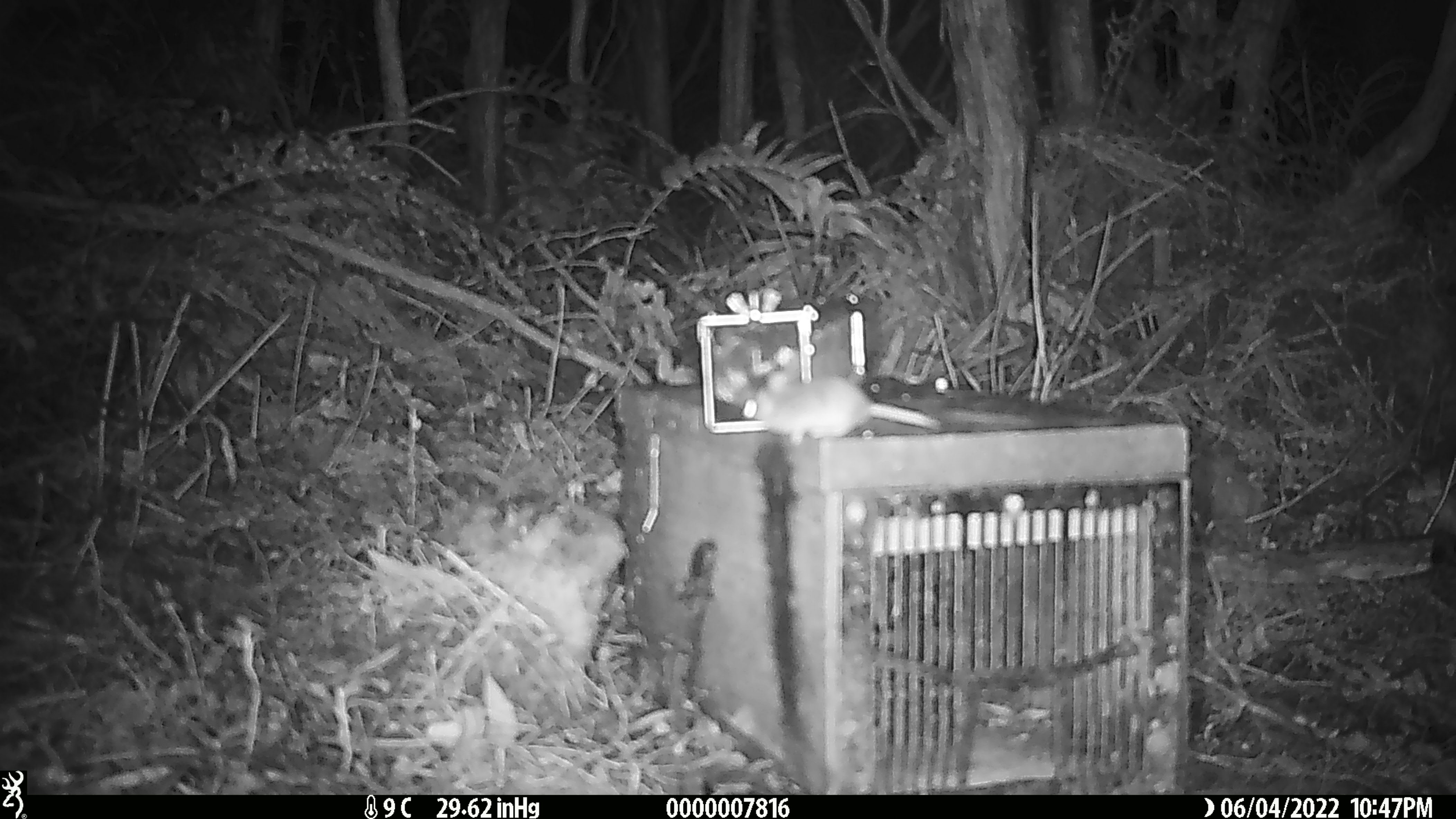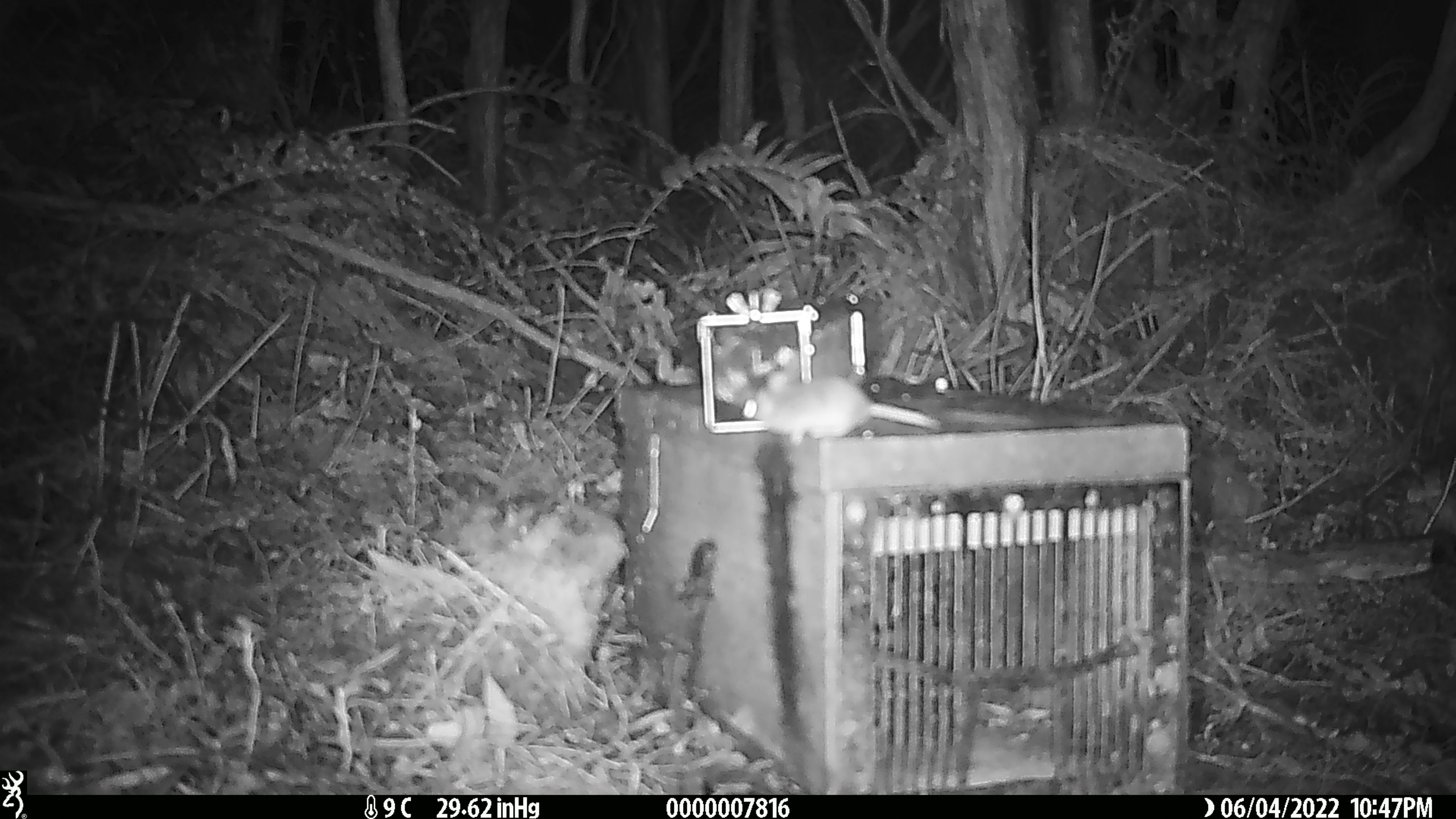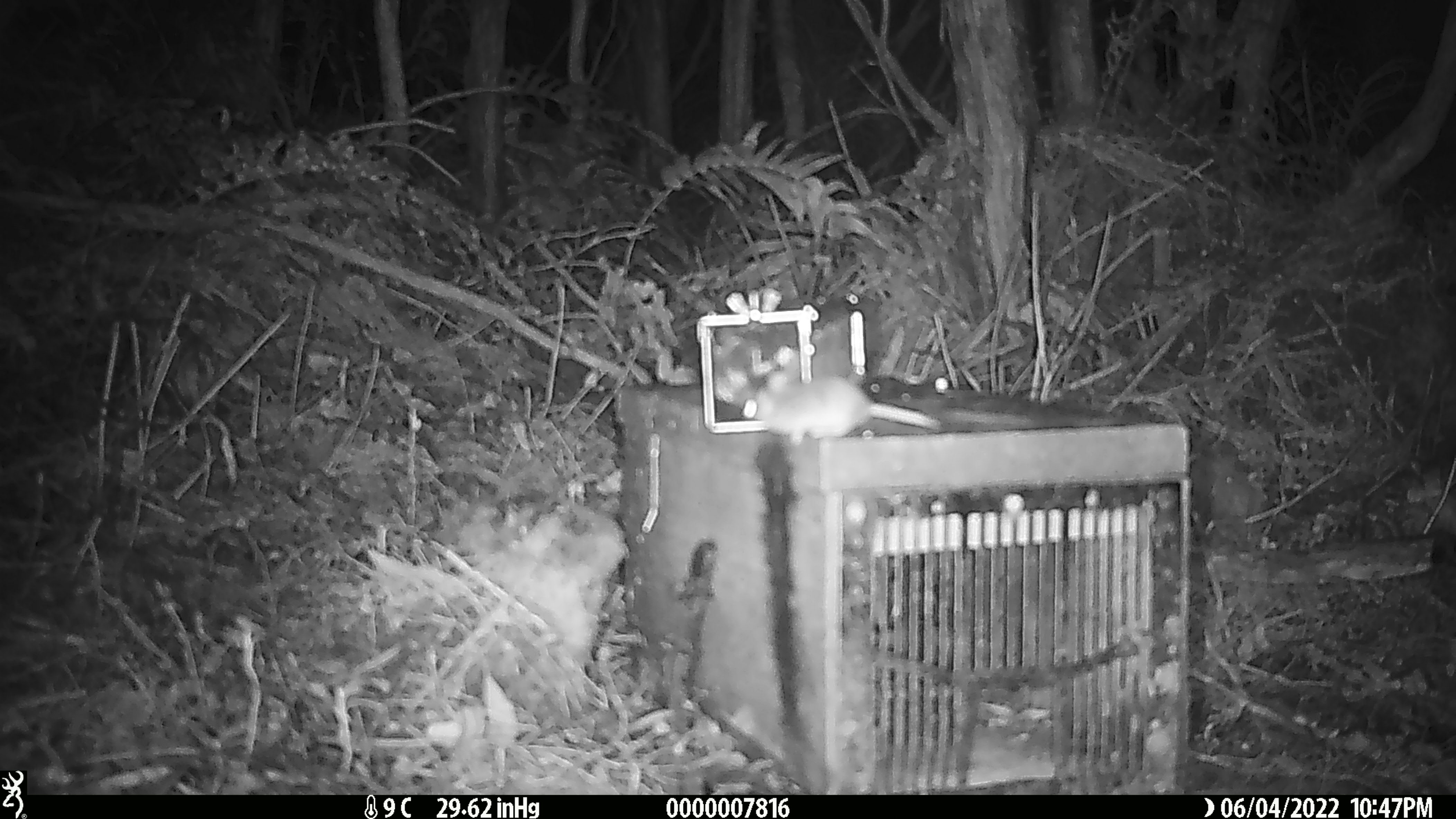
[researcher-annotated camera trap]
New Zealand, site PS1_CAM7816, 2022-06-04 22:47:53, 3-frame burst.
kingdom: Animalia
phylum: Chordata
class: Mammalia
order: Rodentia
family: Muridae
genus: Mus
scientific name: Mus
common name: mouse